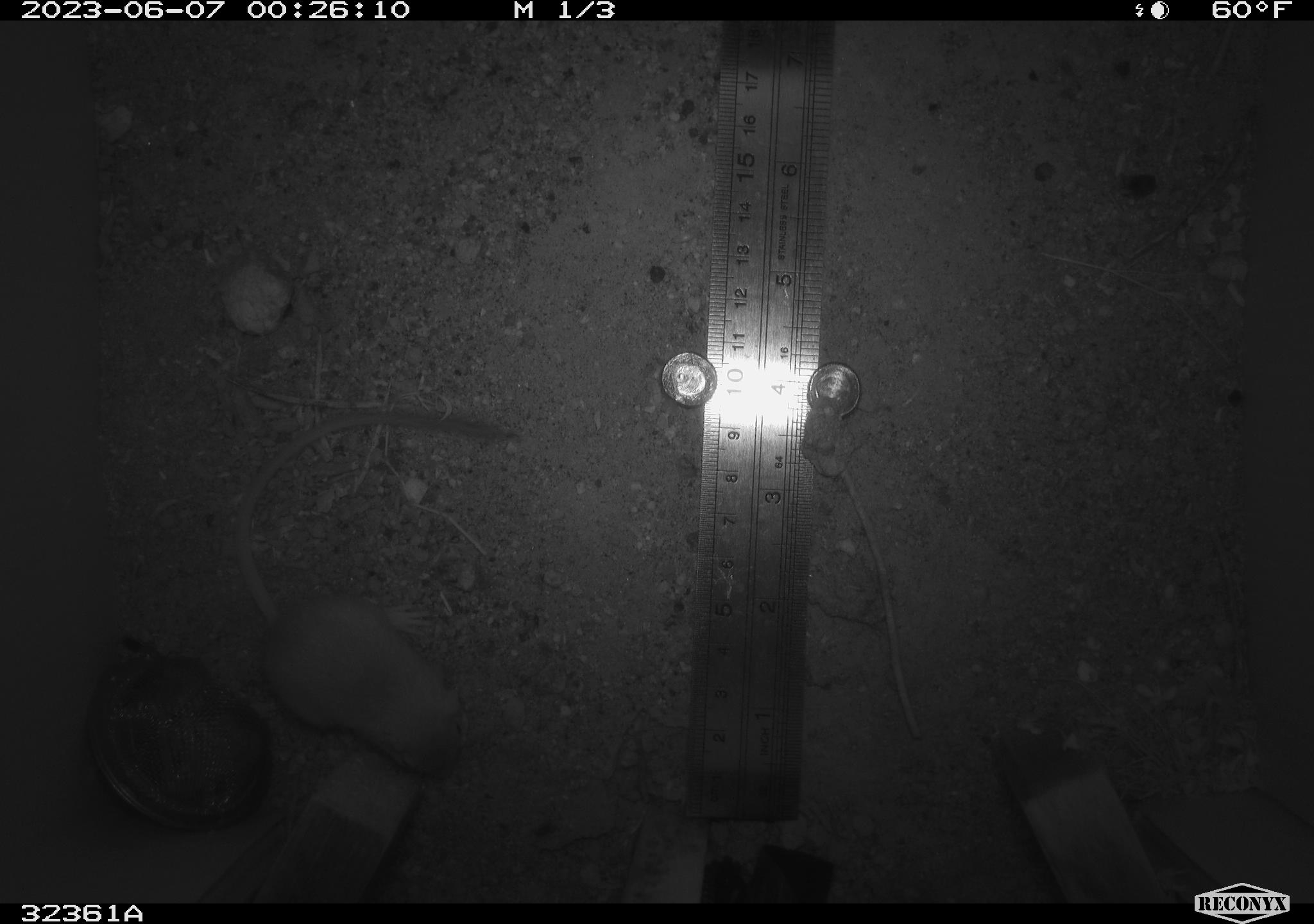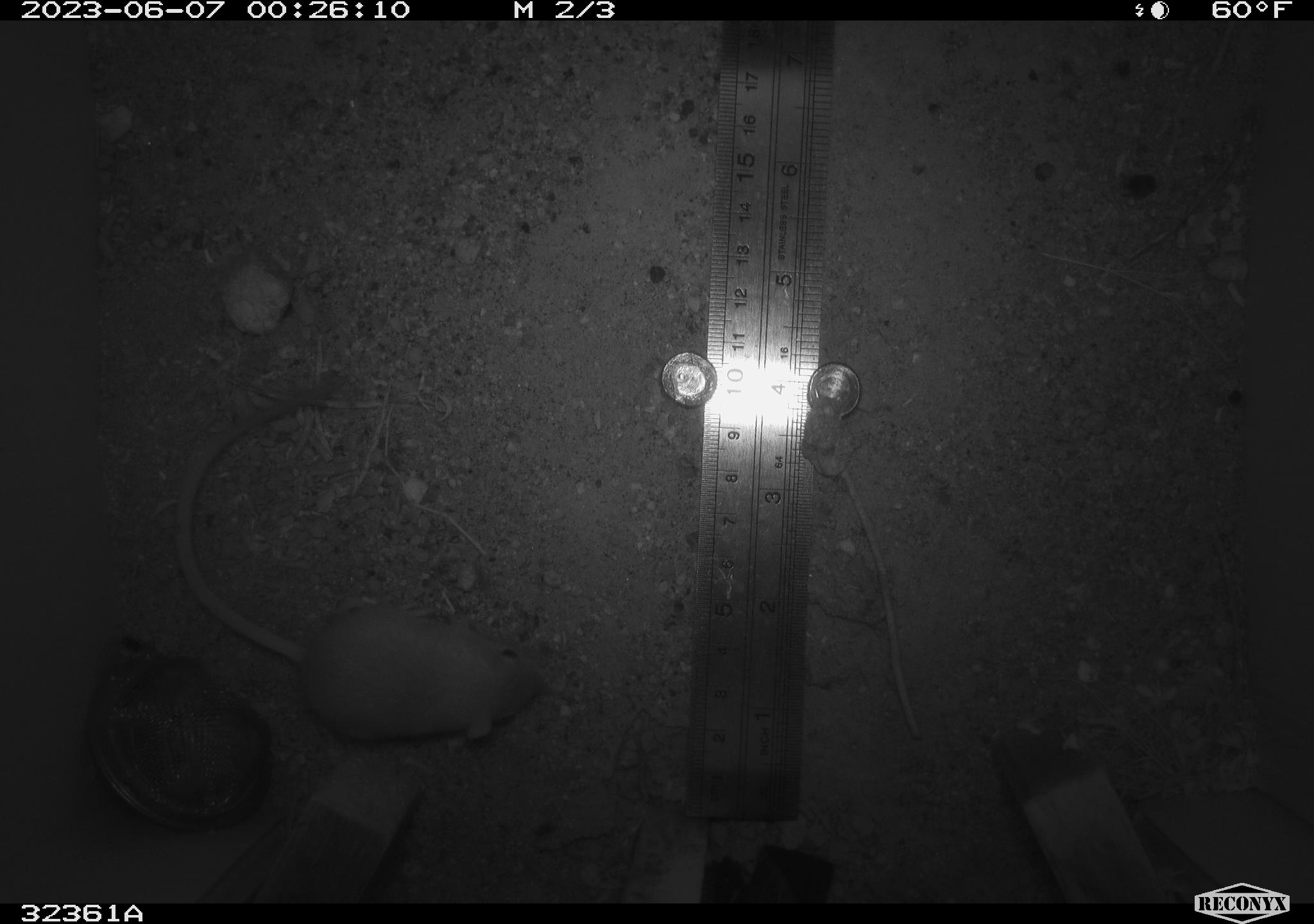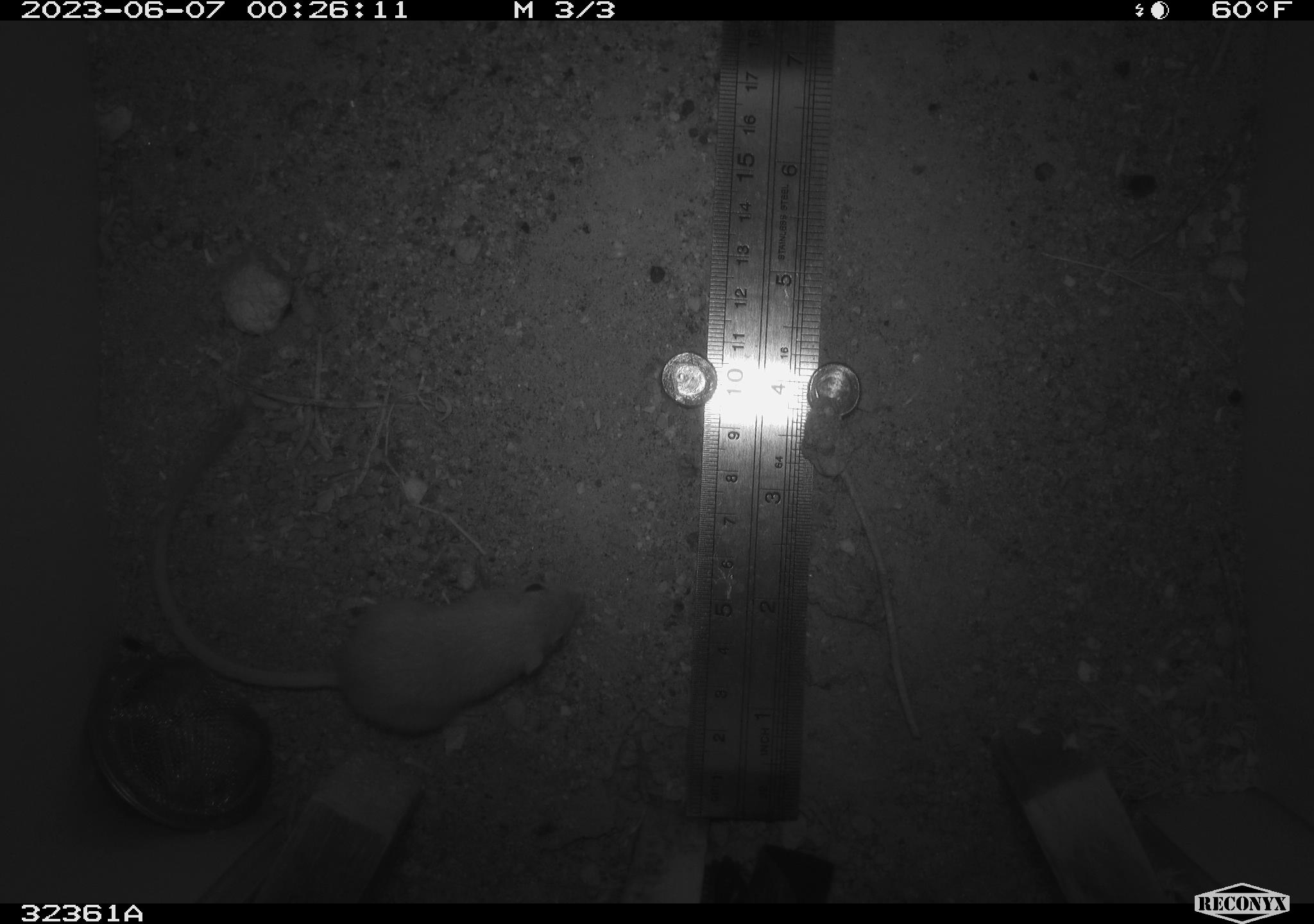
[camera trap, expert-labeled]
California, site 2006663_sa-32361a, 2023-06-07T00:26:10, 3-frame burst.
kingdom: Animalia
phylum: Chordata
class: Mammalia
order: Rodentia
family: Heteromyidae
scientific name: Heteromyidae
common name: kangaroo rats and pocket mice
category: heteromyidae family